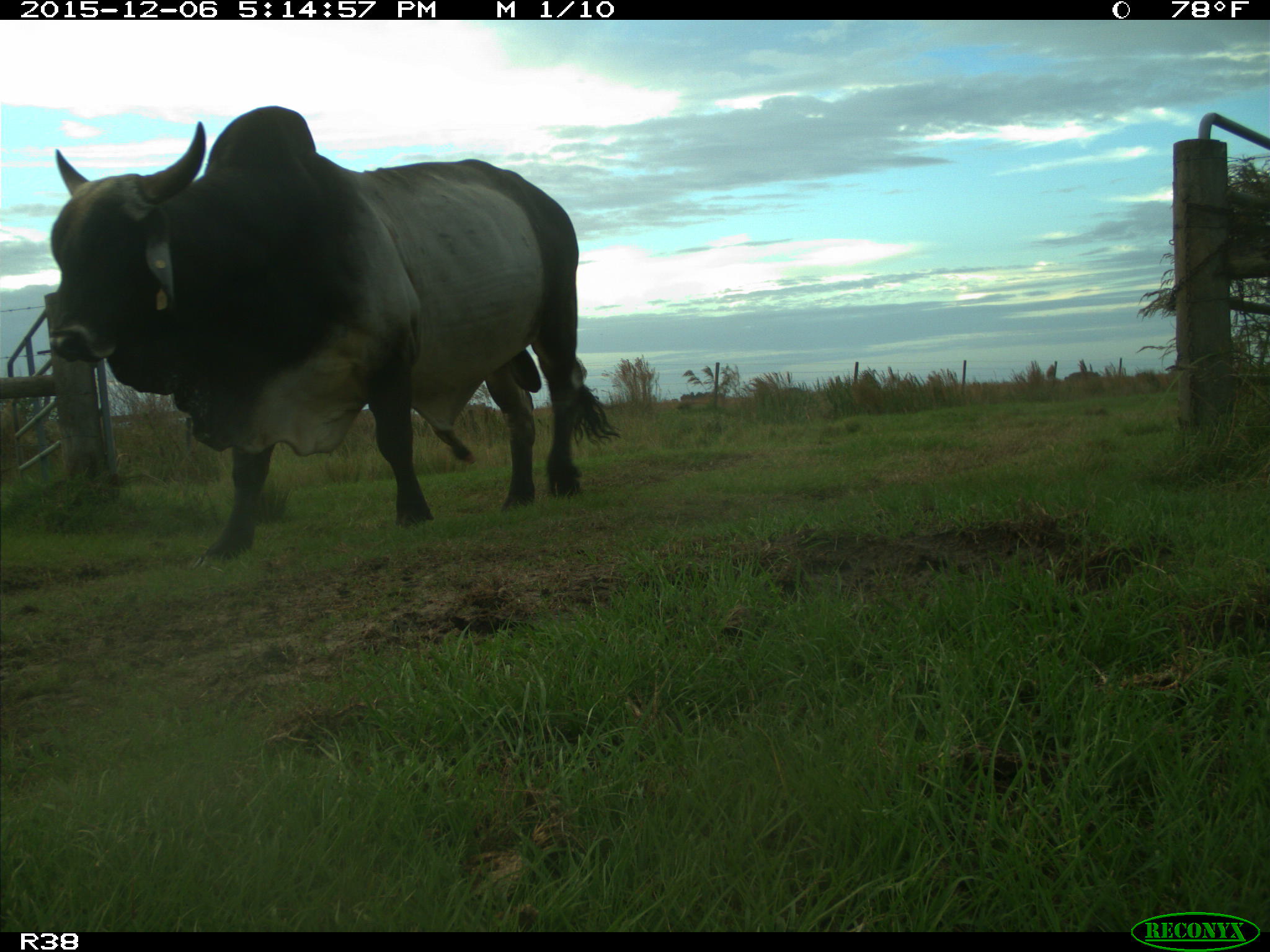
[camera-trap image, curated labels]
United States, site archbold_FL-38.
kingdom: Animalia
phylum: Chordata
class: Mammalia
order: Artiodactyla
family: Bovidae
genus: Bos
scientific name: Bos taurus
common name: domestic cow